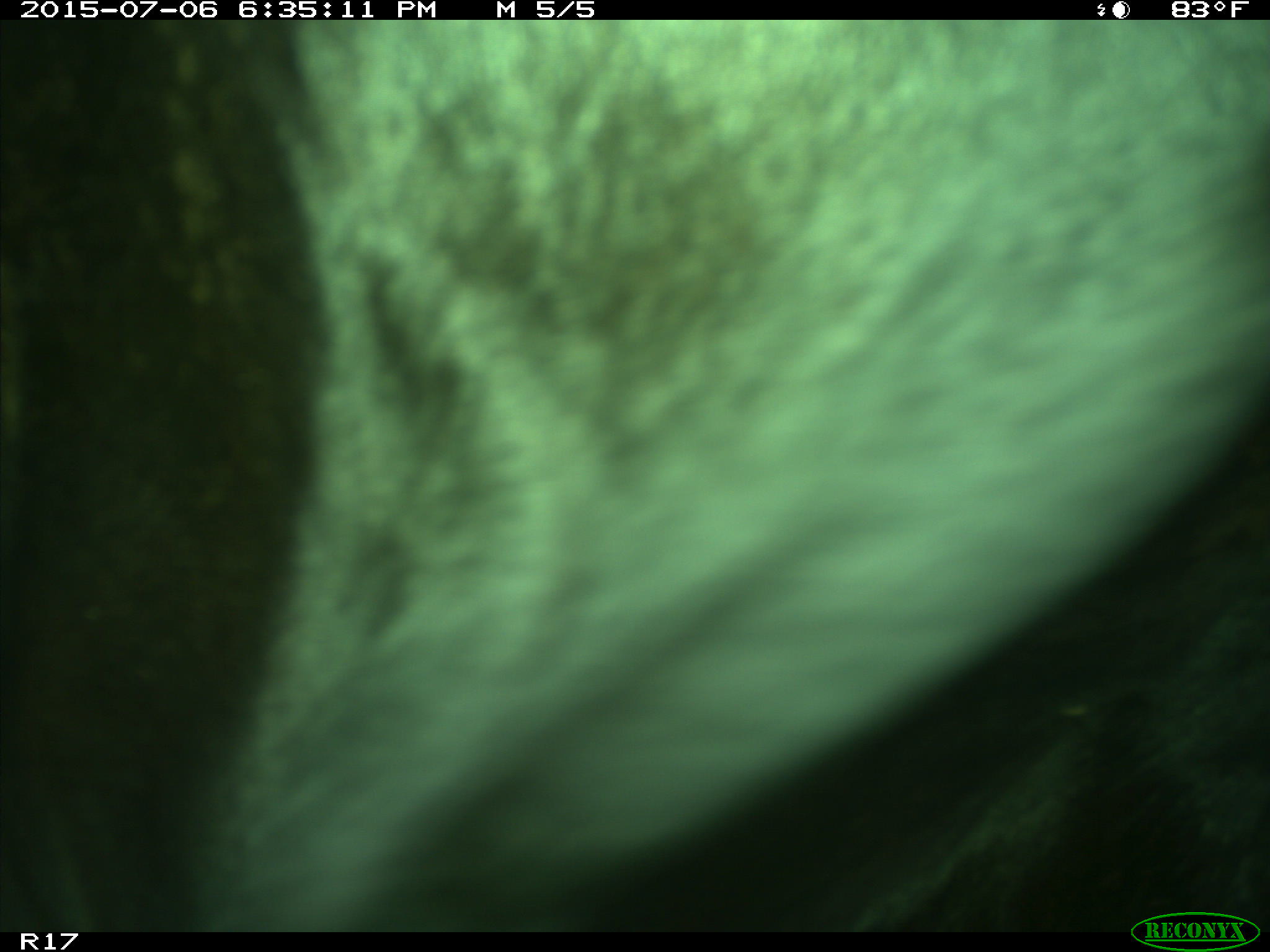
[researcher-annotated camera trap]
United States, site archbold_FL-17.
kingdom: Animalia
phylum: Chordata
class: Mammalia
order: Artiodactyla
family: Bovidae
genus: Bos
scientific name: Bos taurus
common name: domestic cow